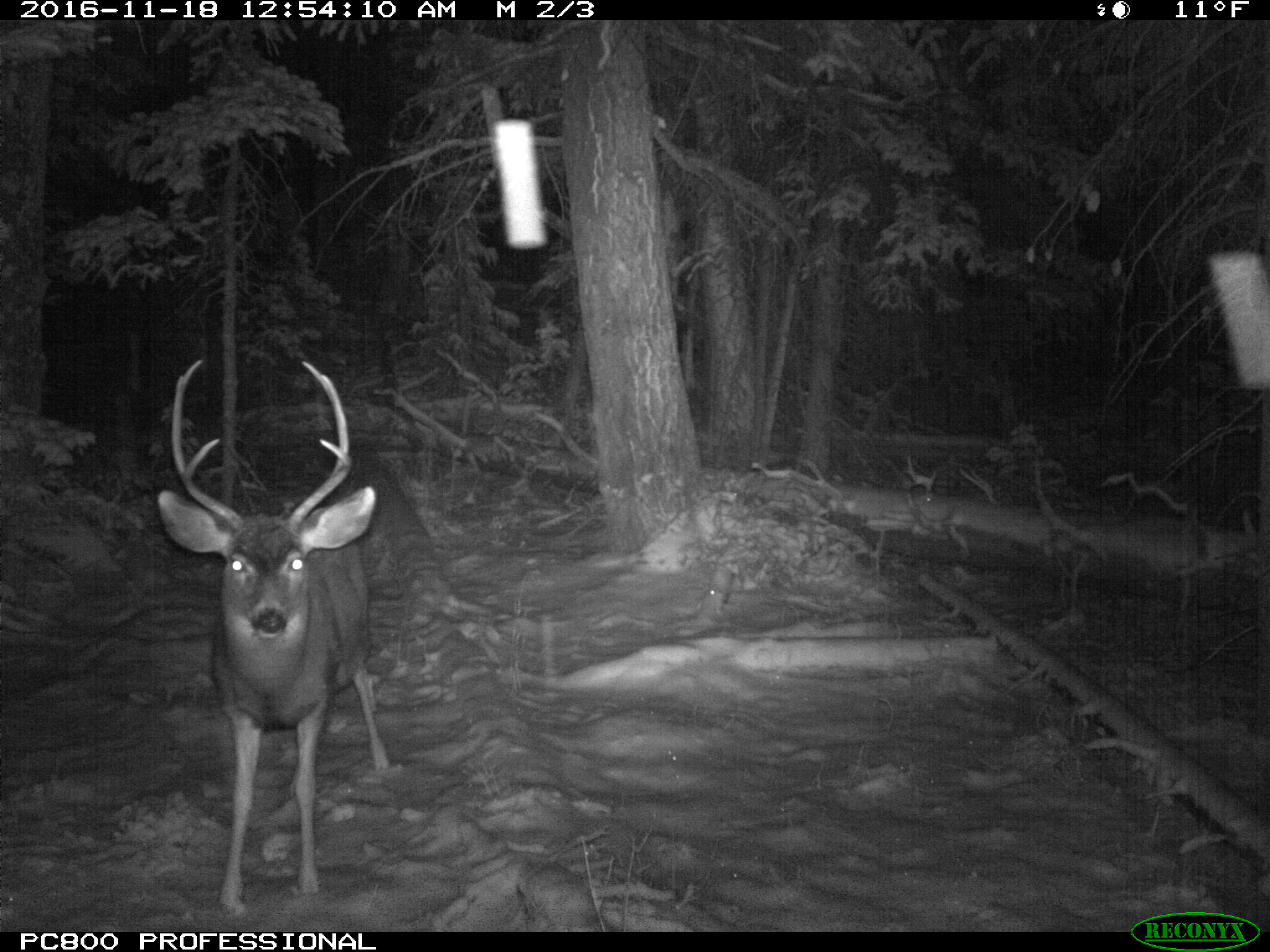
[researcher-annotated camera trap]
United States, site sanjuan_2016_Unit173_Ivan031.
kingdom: Animalia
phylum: Chordata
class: Mammalia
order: Artiodactyla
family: Cervidae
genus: Odocoileus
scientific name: Odocoileus hemionus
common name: mule deer